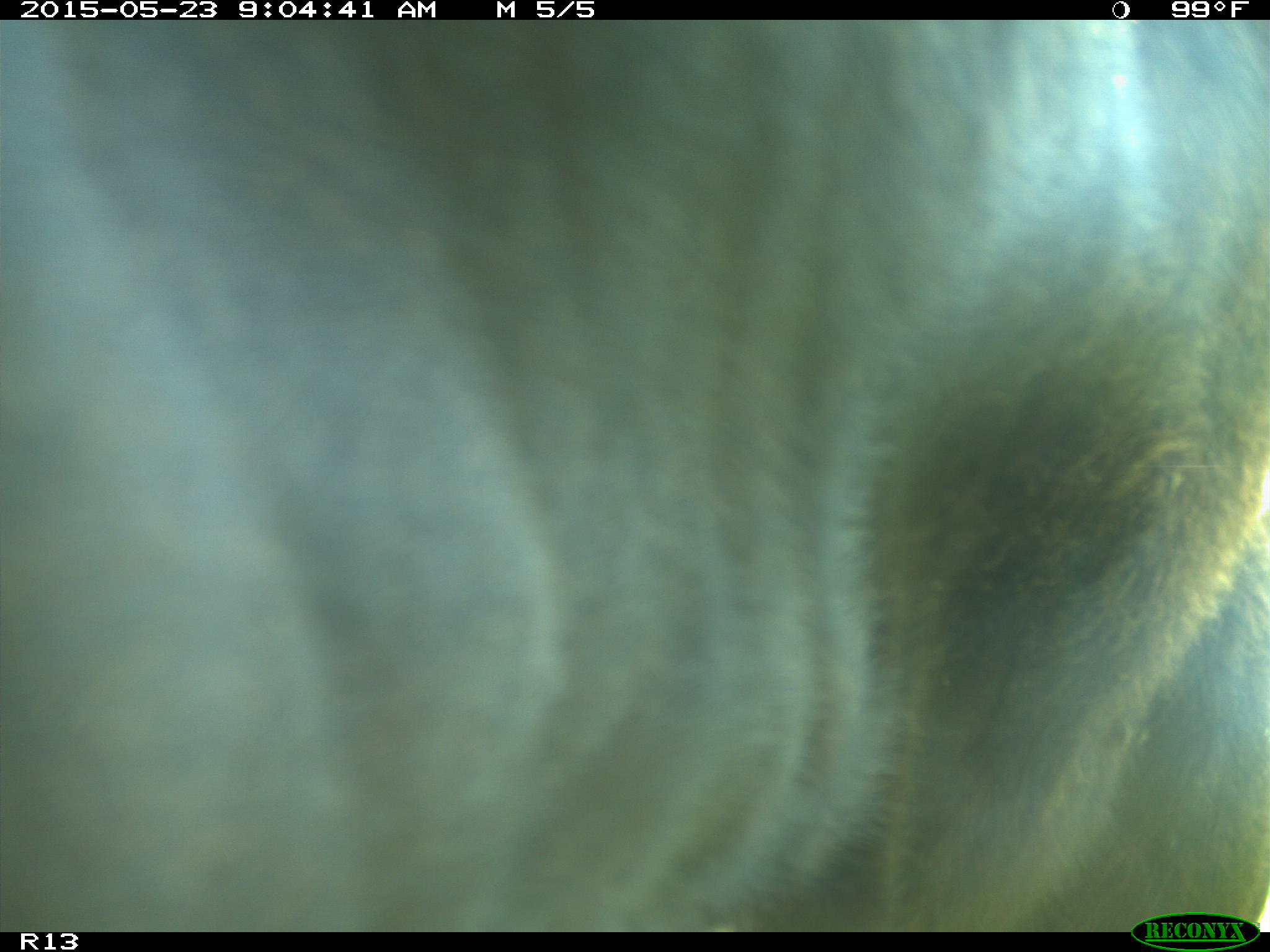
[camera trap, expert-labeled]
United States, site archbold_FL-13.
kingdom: Animalia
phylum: Chordata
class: Mammalia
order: Artiodactyla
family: Bovidae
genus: Bos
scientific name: Bos taurus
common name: domestic cow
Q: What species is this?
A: Bos taurus (domestic cow).